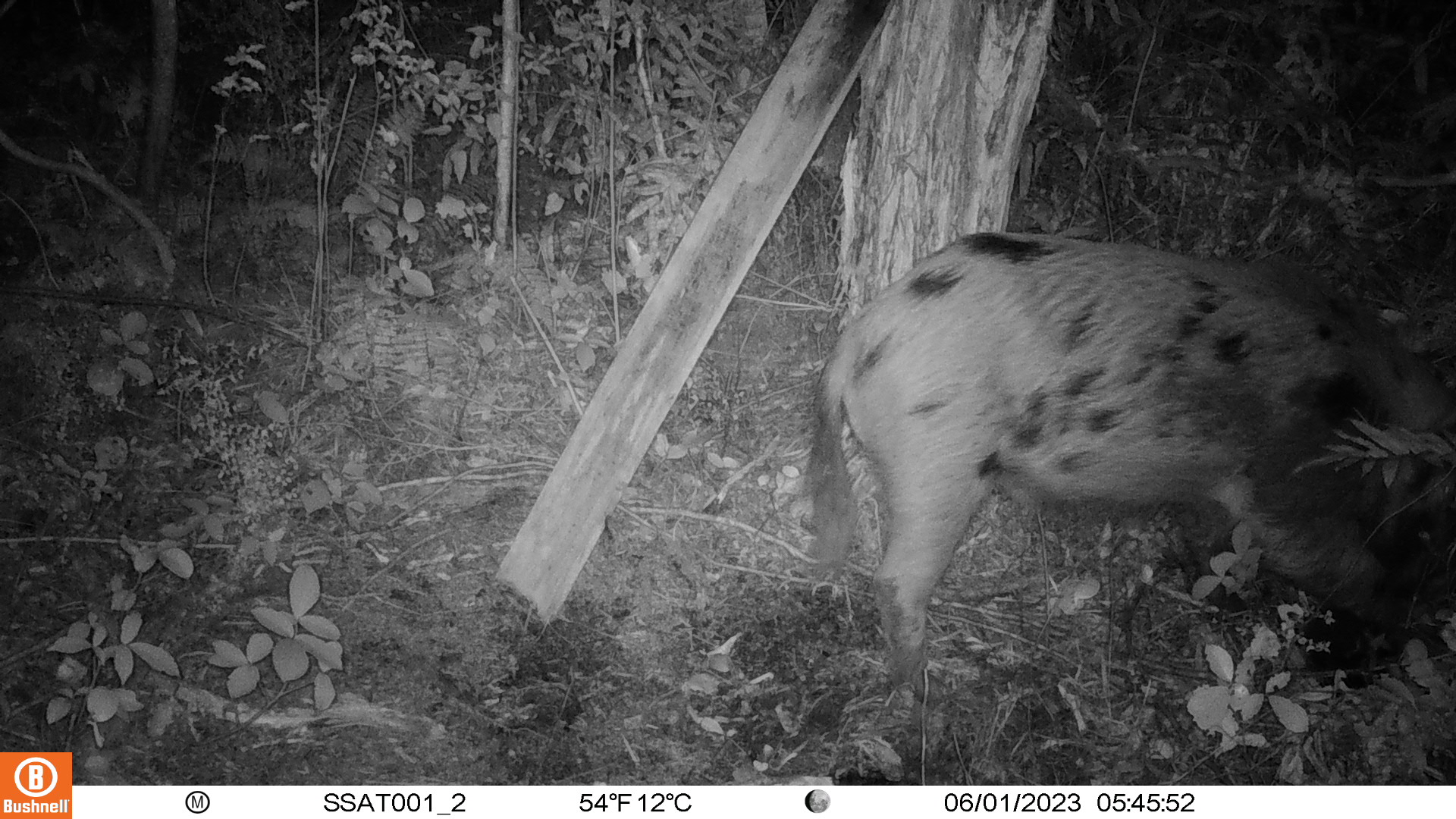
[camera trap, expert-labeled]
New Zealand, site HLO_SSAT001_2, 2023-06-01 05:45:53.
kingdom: Animalia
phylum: Chordata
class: Mammalia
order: Artiodactyla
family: Suidae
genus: Sus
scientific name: Sus scrofa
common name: pig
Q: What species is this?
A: Pig (Sus scrofa).